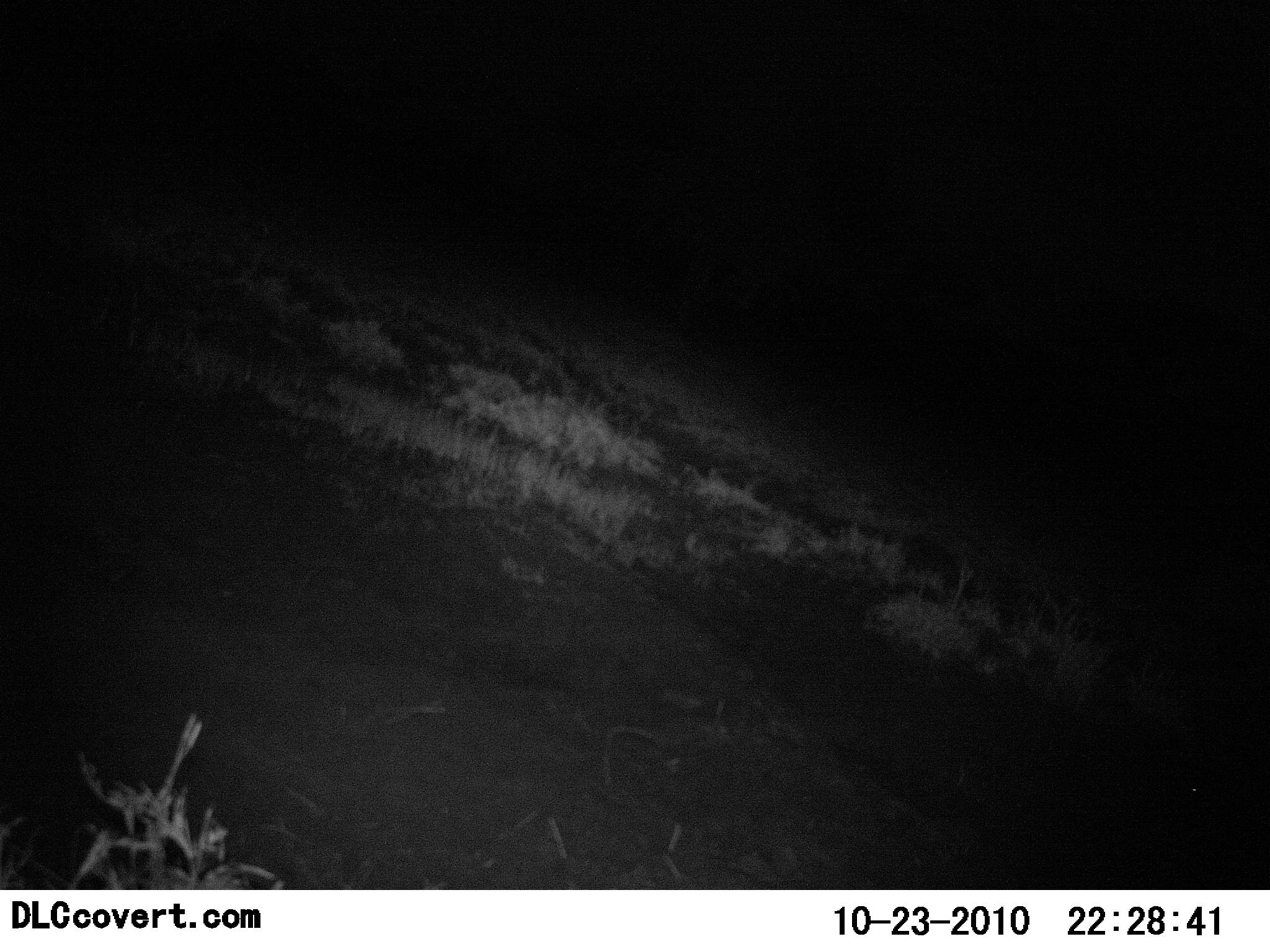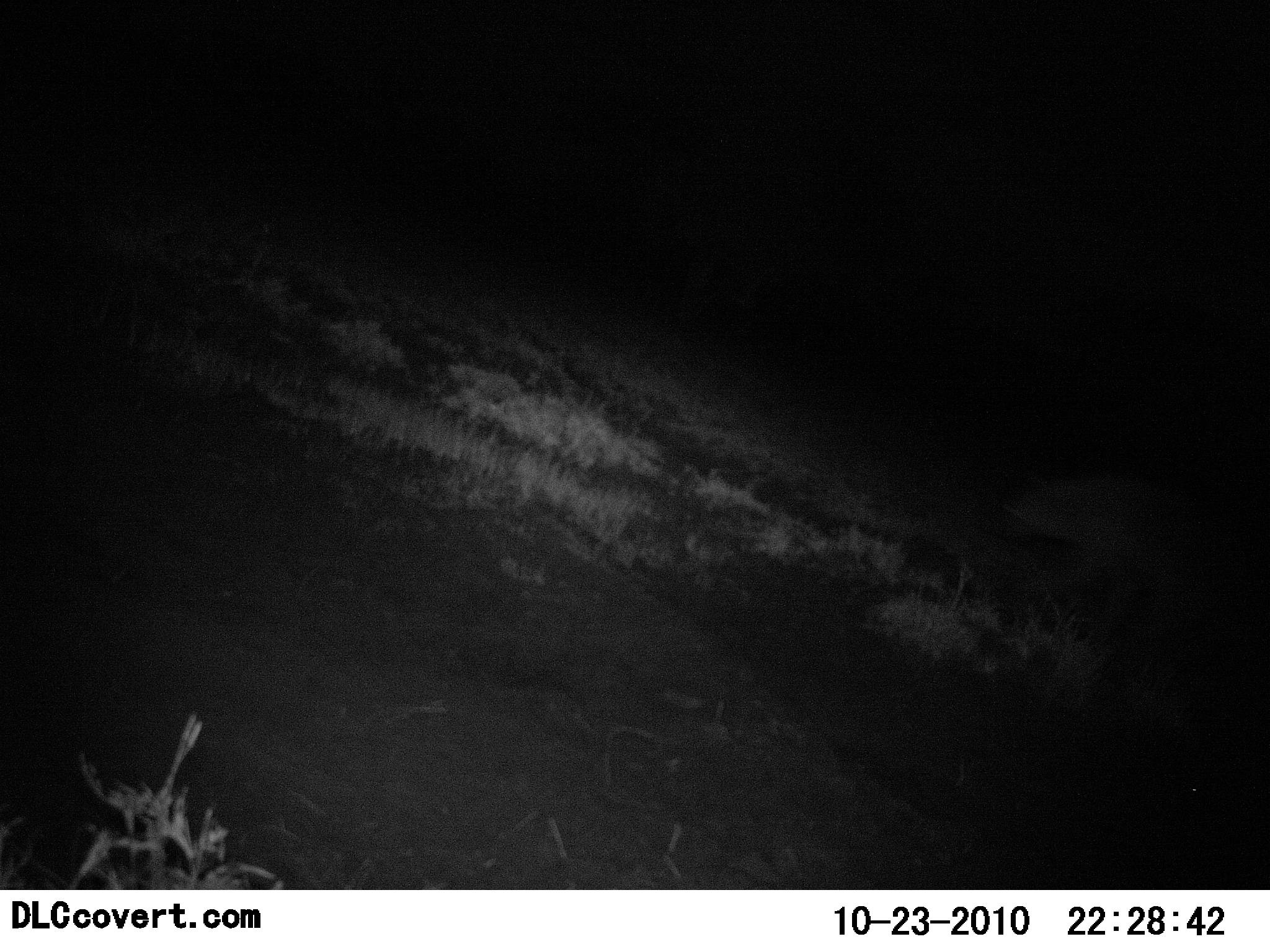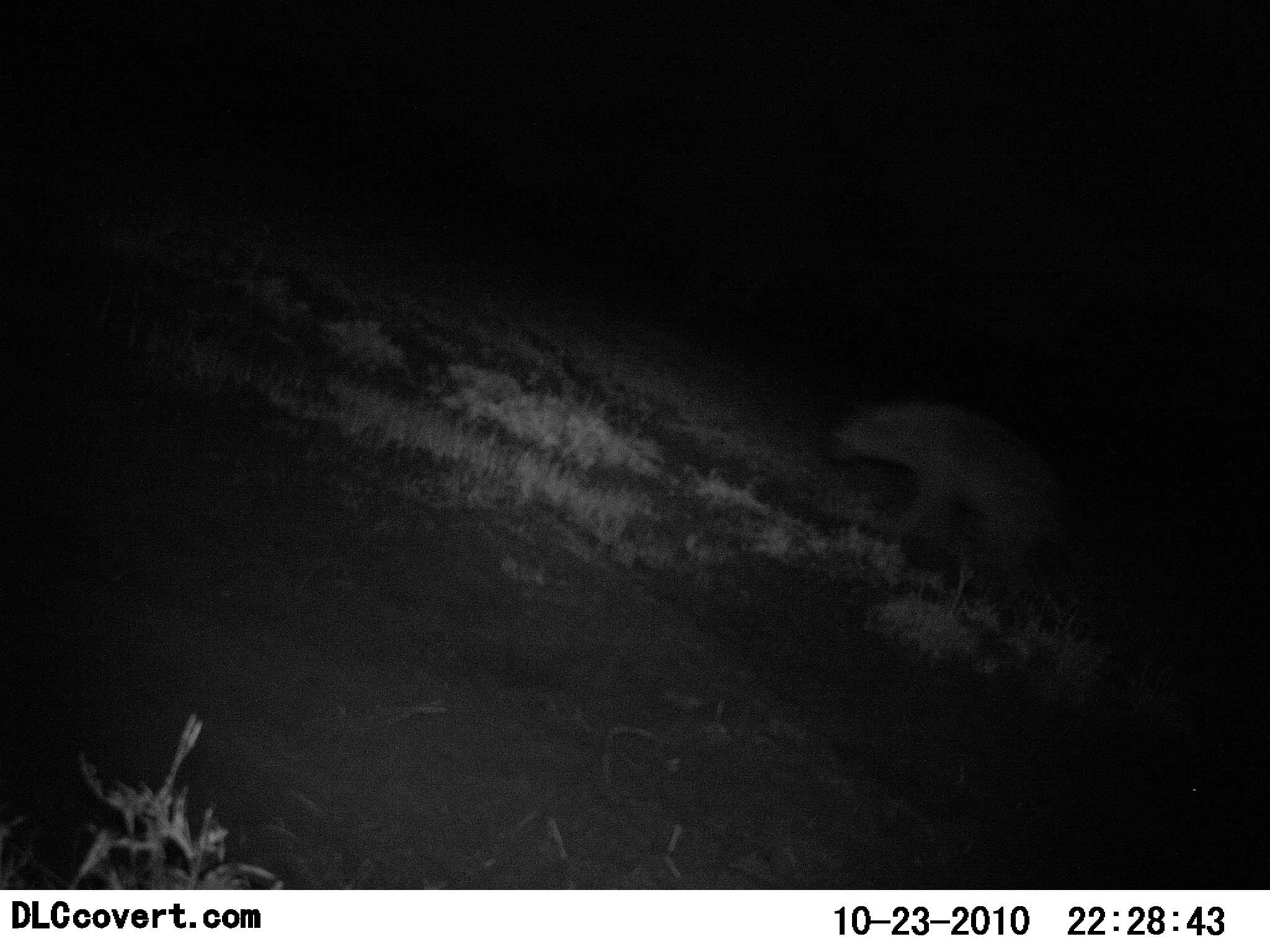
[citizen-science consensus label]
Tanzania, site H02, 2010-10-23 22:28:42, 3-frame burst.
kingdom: Animalia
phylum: Chordata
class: Mammalia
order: Carnivora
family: Hyaenidae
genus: Crocuta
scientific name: Crocuta crocuta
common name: spotted hyena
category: hyenaspotted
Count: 1.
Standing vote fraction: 0%.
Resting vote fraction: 0%.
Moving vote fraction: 100%.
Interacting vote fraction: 0%.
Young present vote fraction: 0%.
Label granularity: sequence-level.